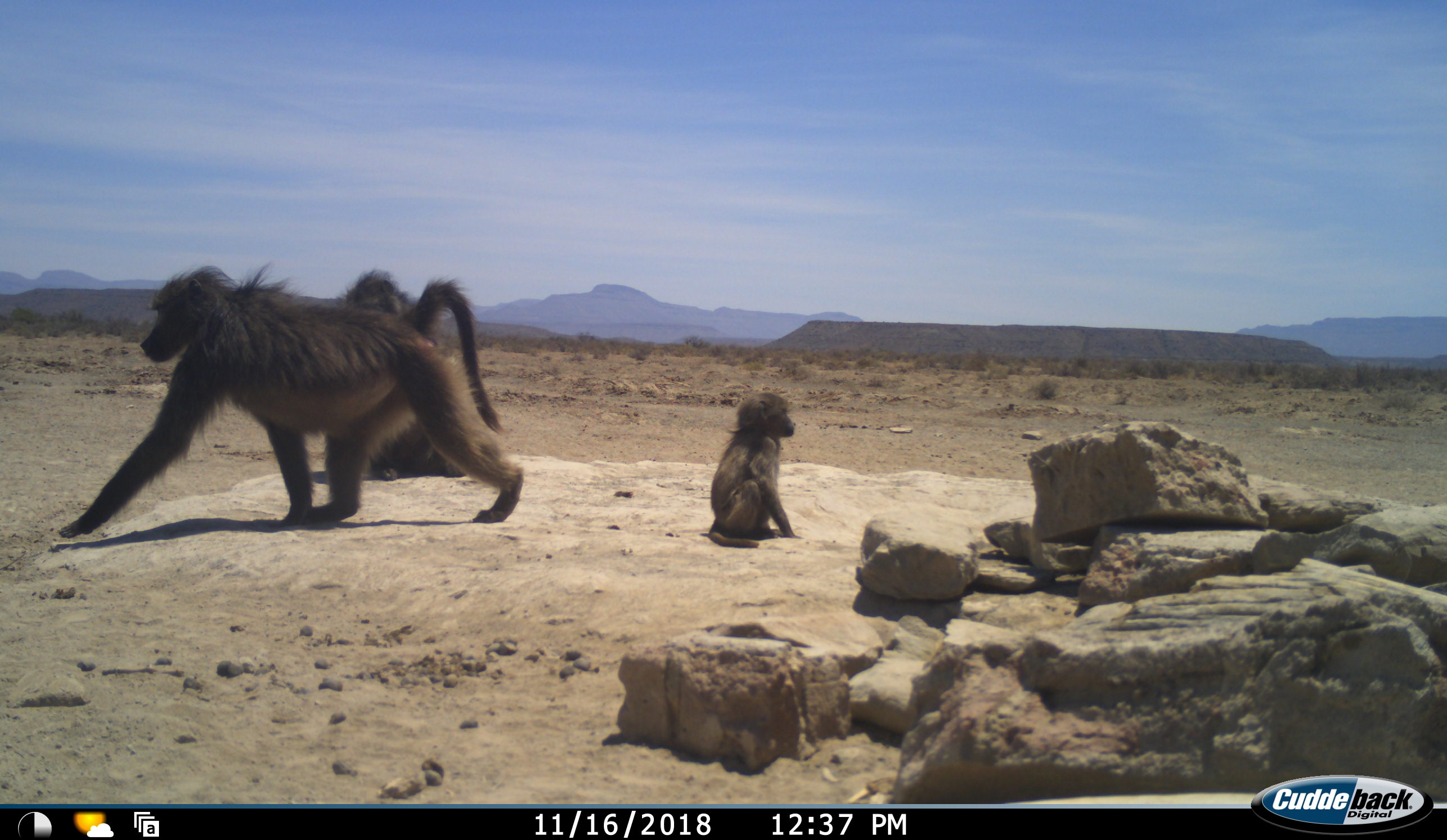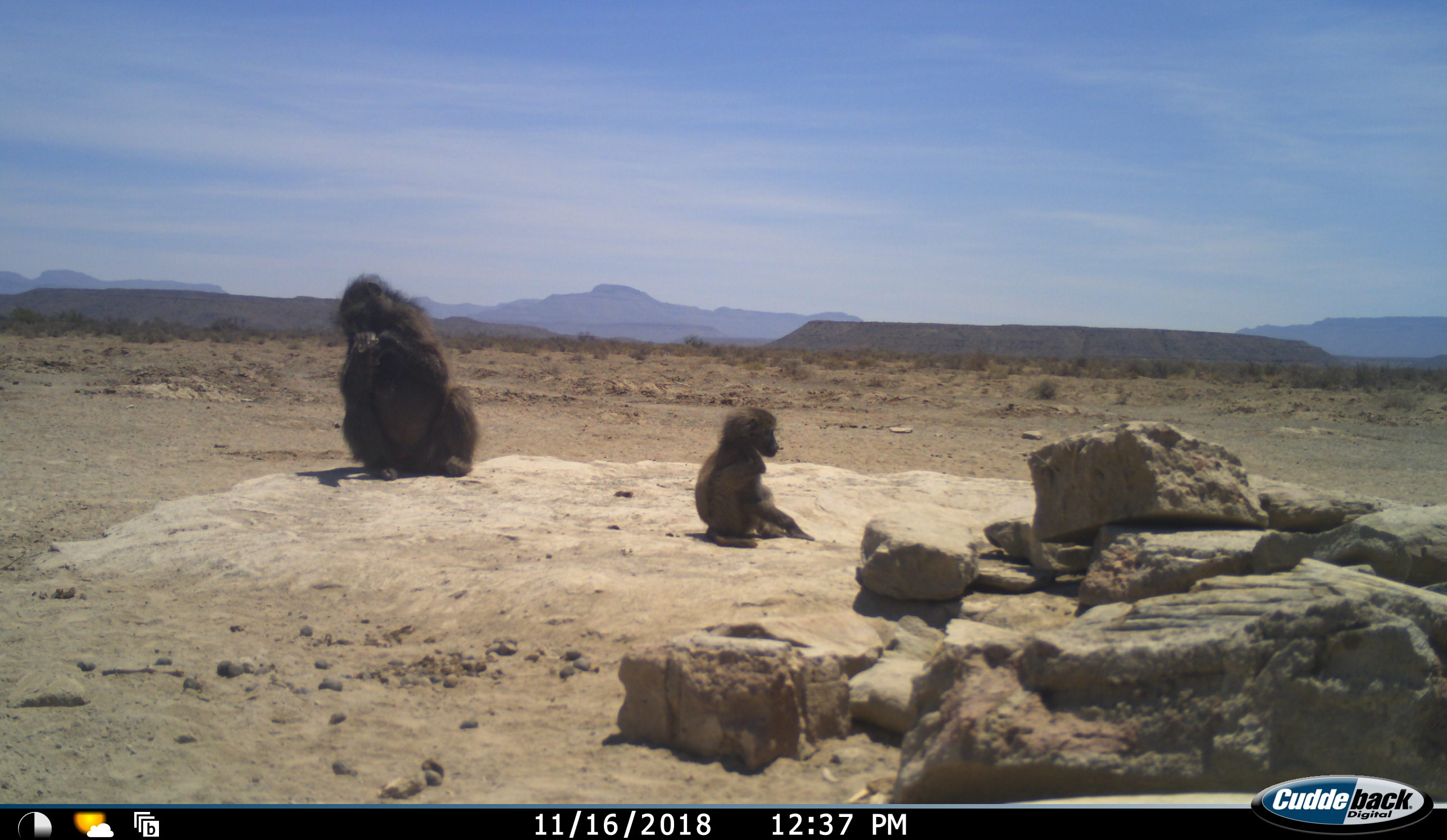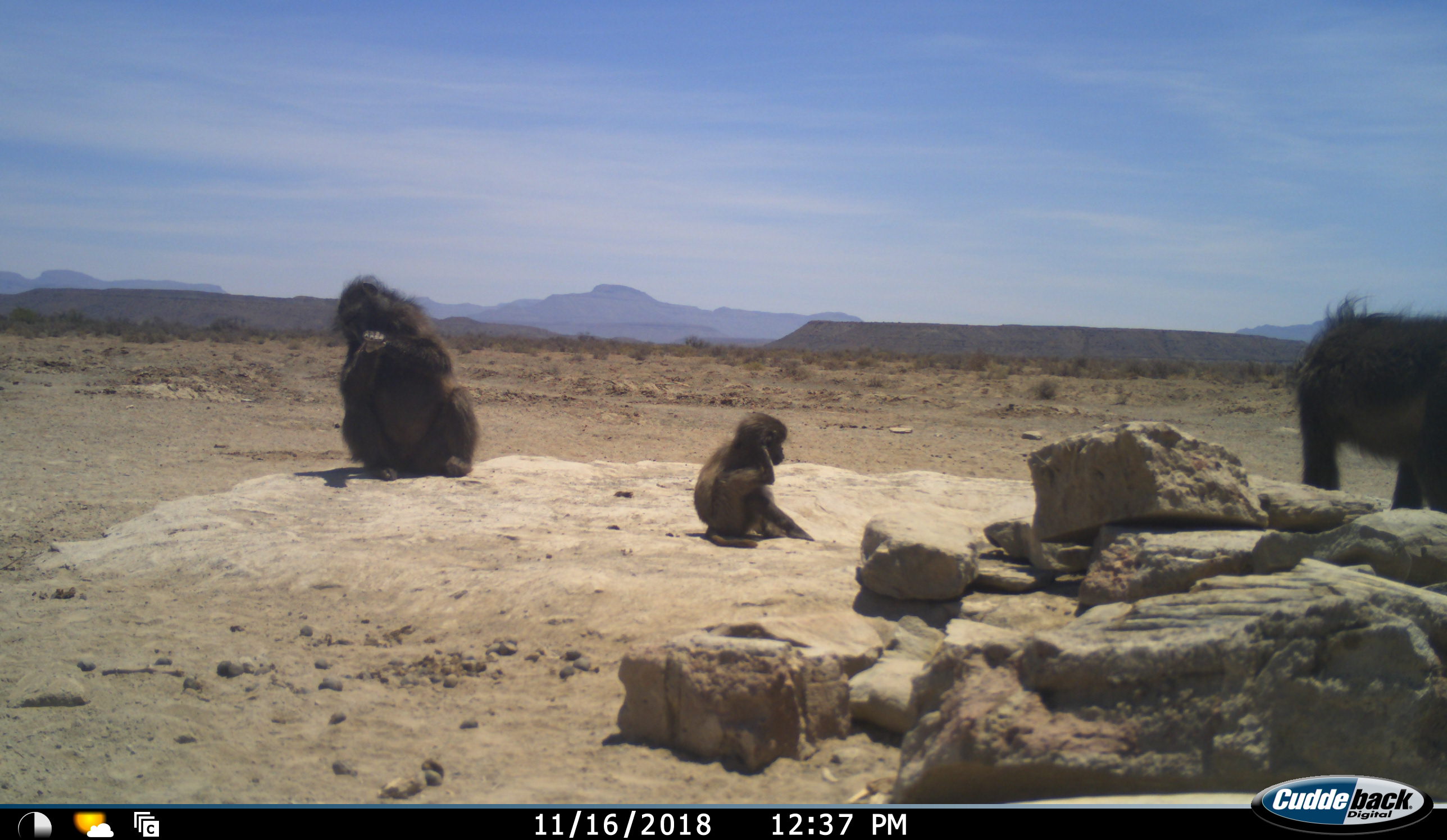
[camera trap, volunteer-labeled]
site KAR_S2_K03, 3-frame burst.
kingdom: Animalia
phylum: Chordata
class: Mammalia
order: Primates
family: Cercopithecidae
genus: Papio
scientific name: Papio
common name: baboon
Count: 3.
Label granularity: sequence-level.